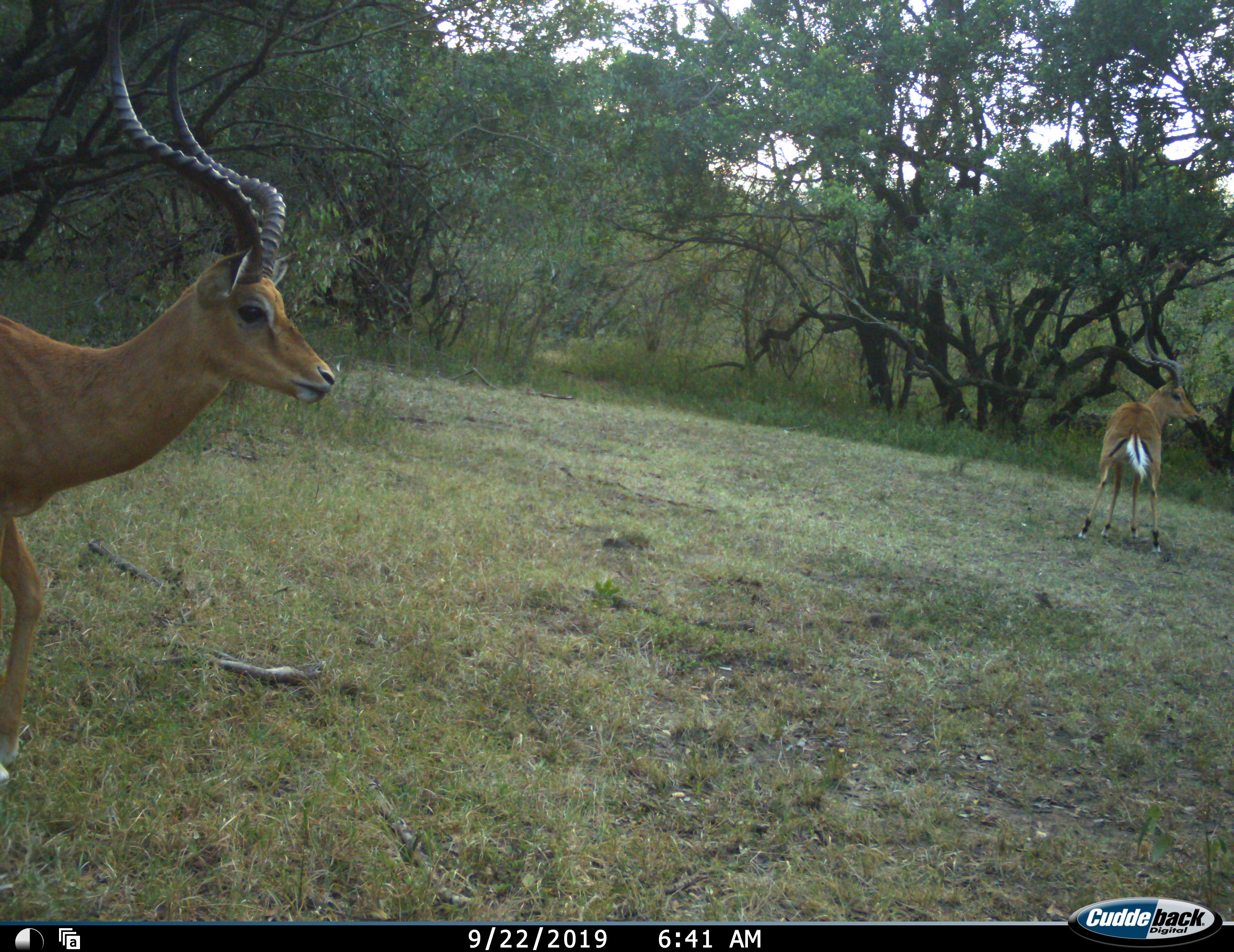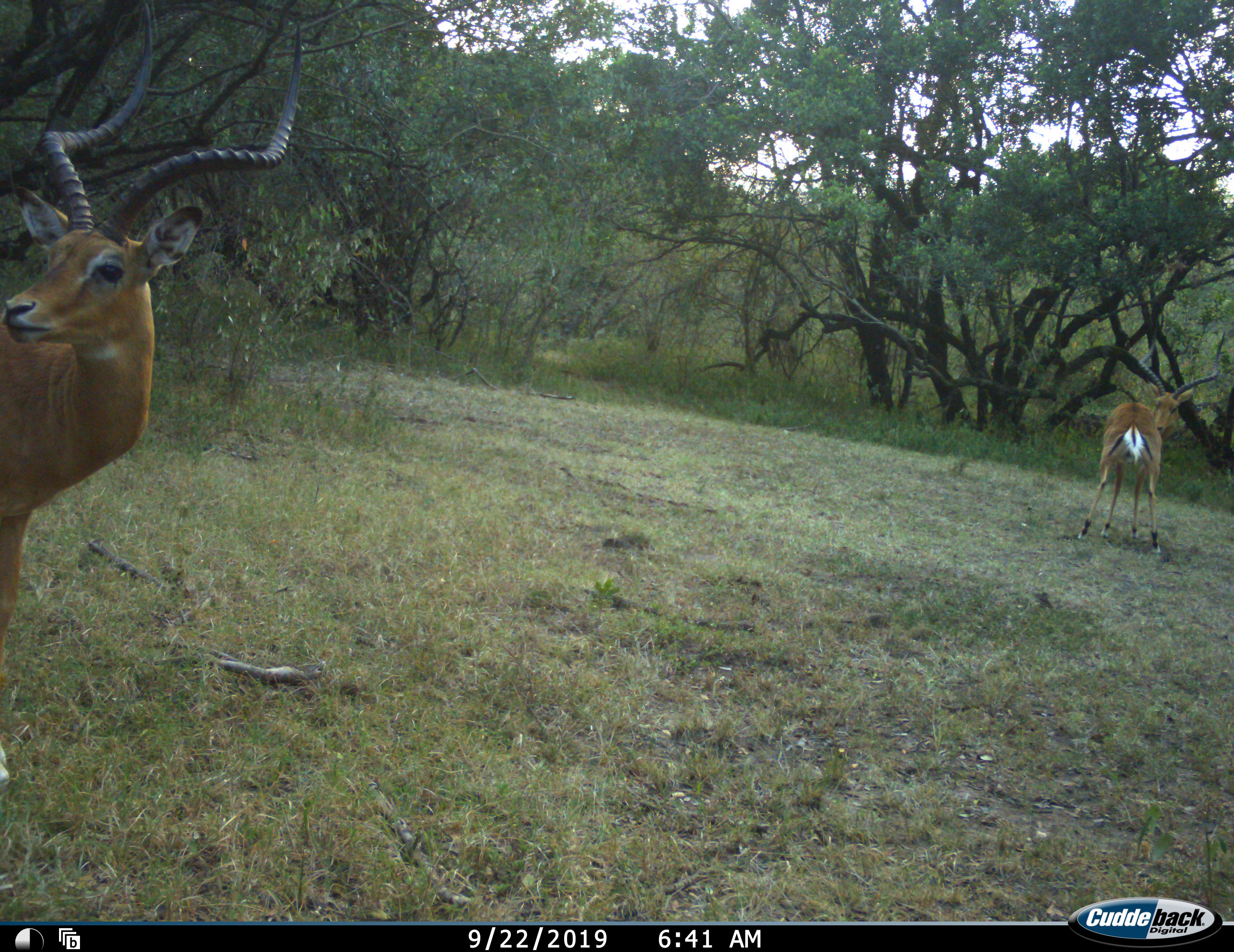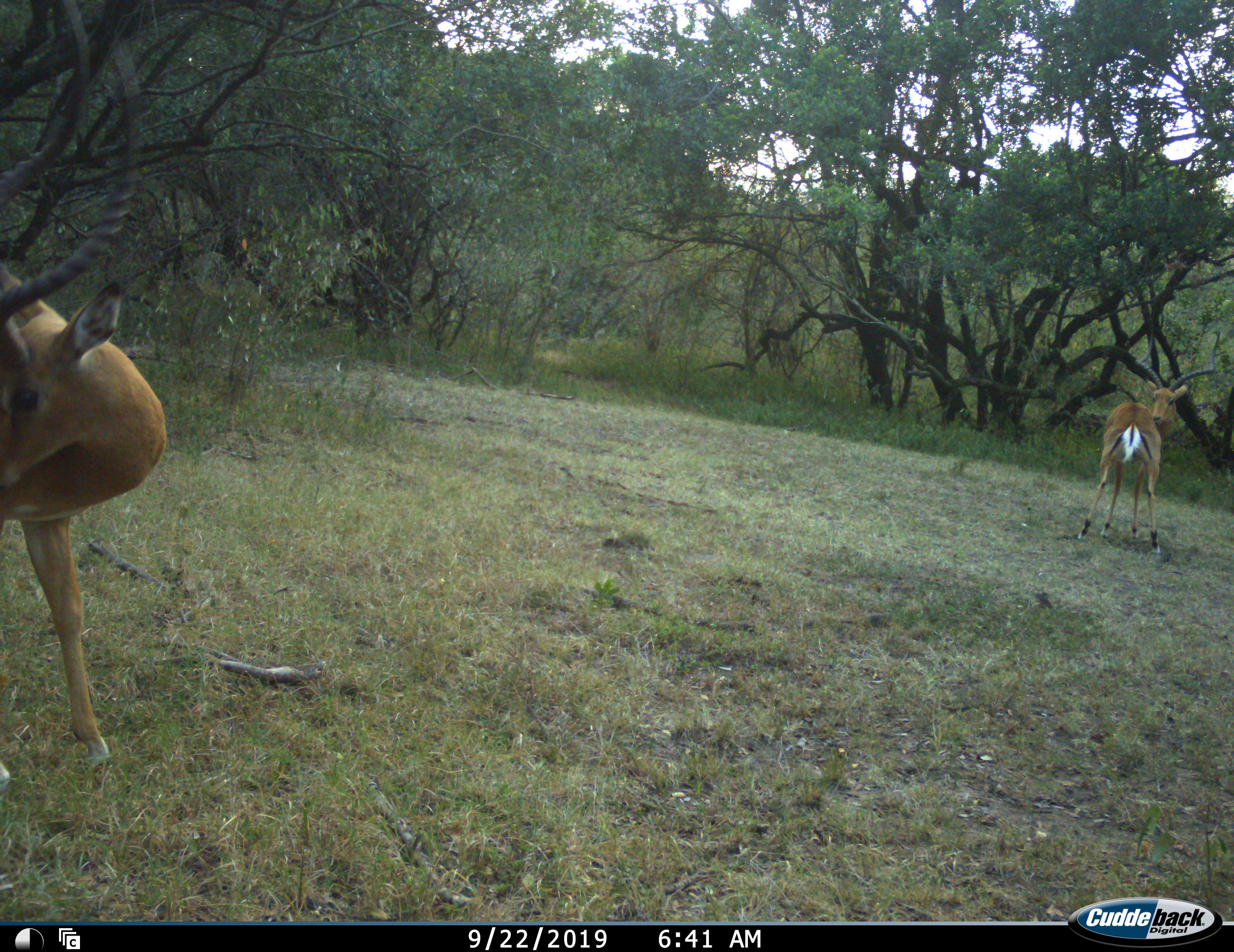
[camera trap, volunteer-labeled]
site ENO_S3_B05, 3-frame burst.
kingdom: Animalia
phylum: Chordata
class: Mammalia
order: Artiodactyla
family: Bovidae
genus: Aepyceros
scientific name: Aepyceros melampus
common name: impala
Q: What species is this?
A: Impala (Aepyceros melampus).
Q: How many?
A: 2.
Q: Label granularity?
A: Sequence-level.